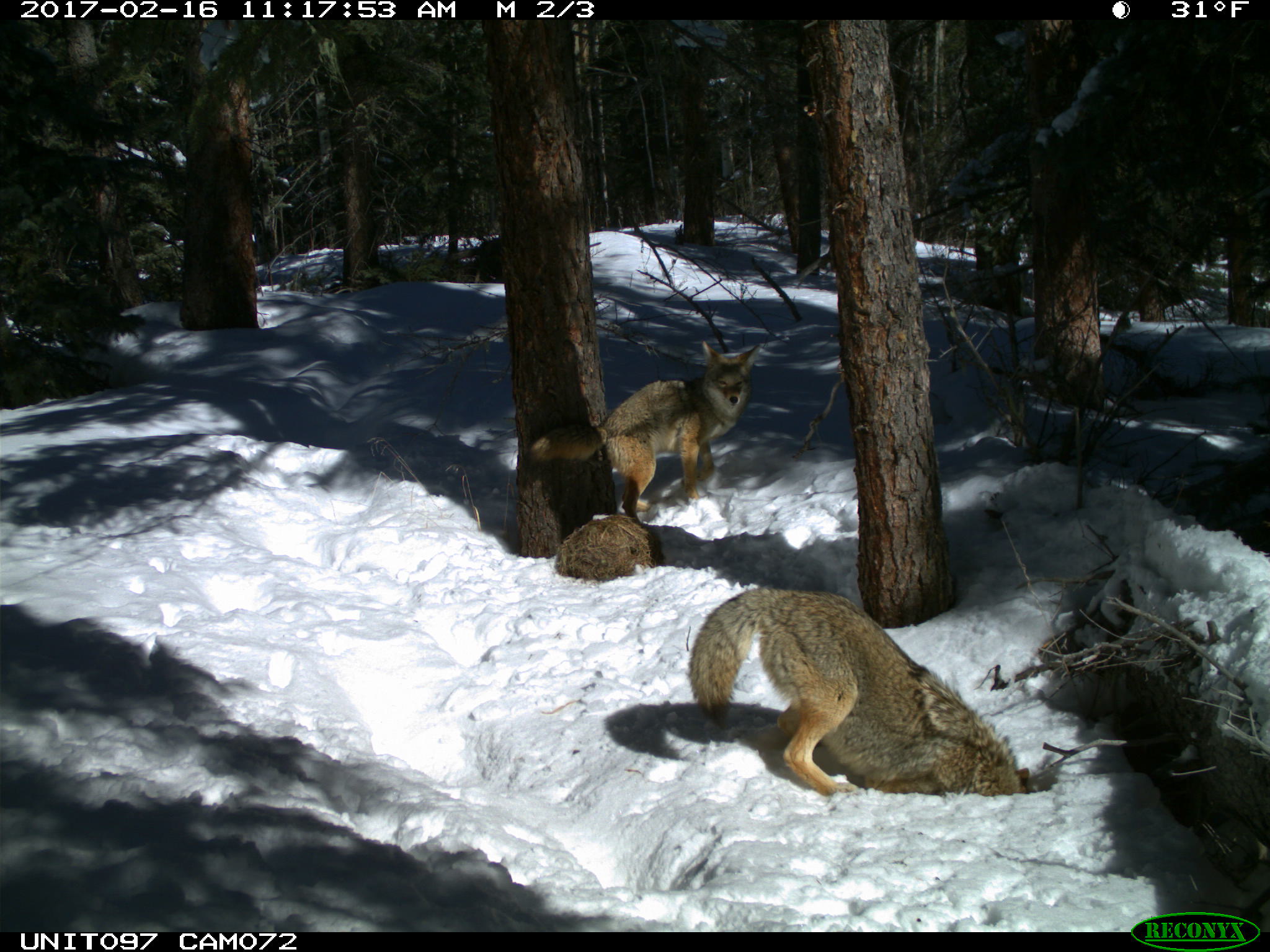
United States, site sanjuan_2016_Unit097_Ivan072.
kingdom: Animalia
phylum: Chordata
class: Mammalia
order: Carnivora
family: Canidae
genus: Canis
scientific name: Canis latrans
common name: coyote